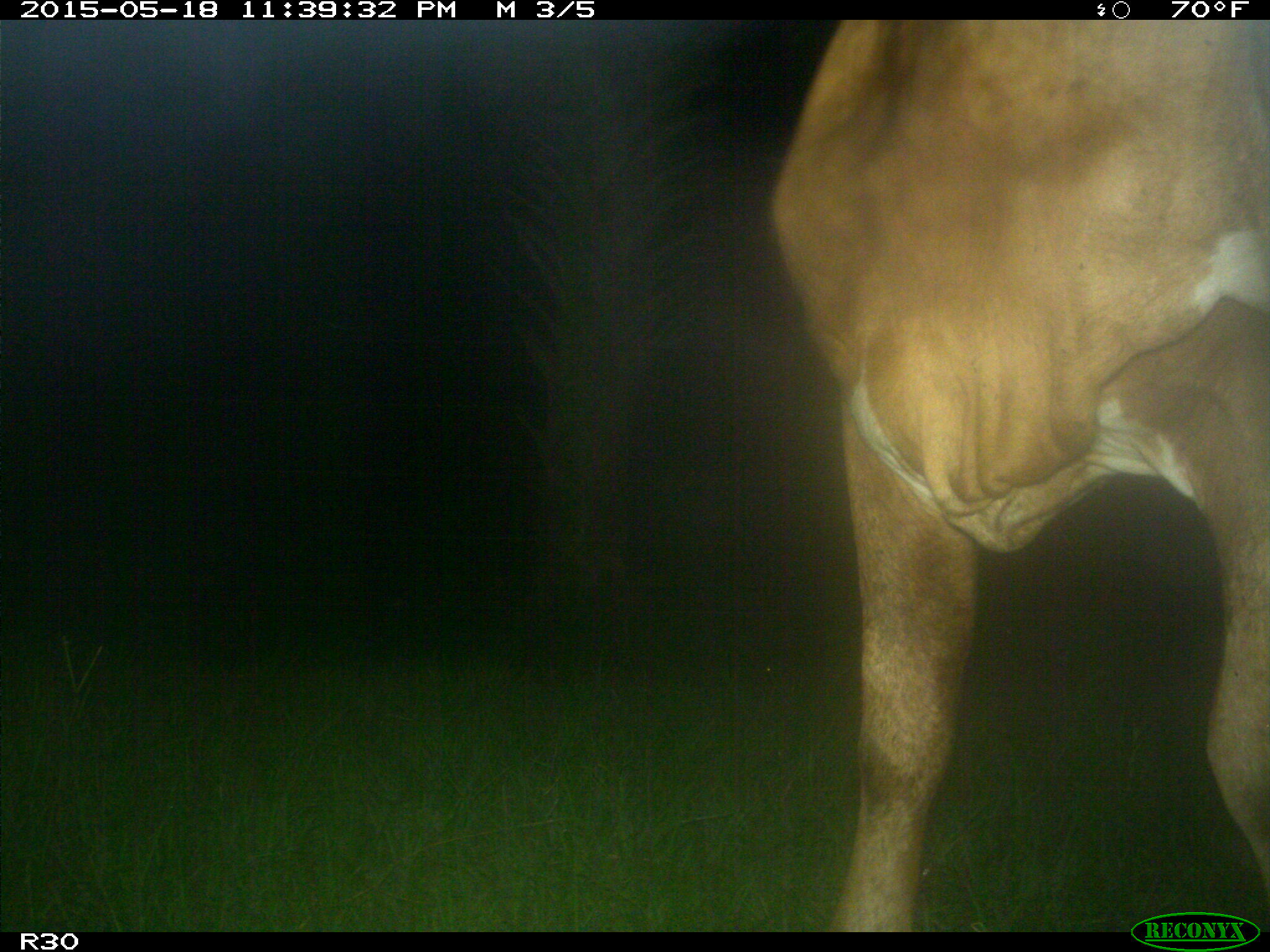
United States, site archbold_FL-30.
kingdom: Animalia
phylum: Chordata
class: Mammalia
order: Artiodactyla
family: Bovidae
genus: Bos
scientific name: Bos taurus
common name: domestic cow